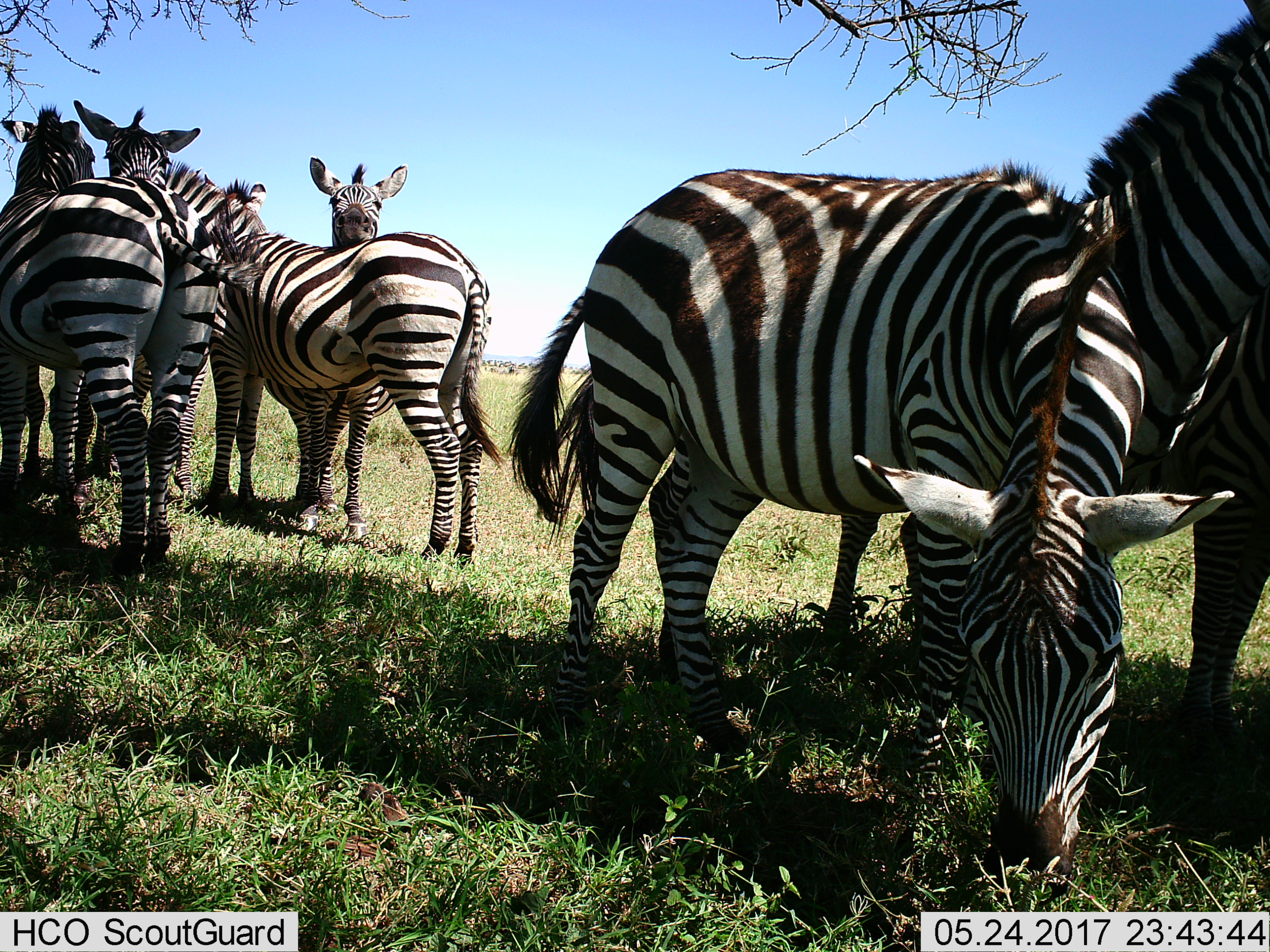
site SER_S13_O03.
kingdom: Animalia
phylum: Chordata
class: Mammalia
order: Perissodactyla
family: Equidae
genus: Equus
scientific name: Equus quagga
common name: plains zebra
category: zebraplains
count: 7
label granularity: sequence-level